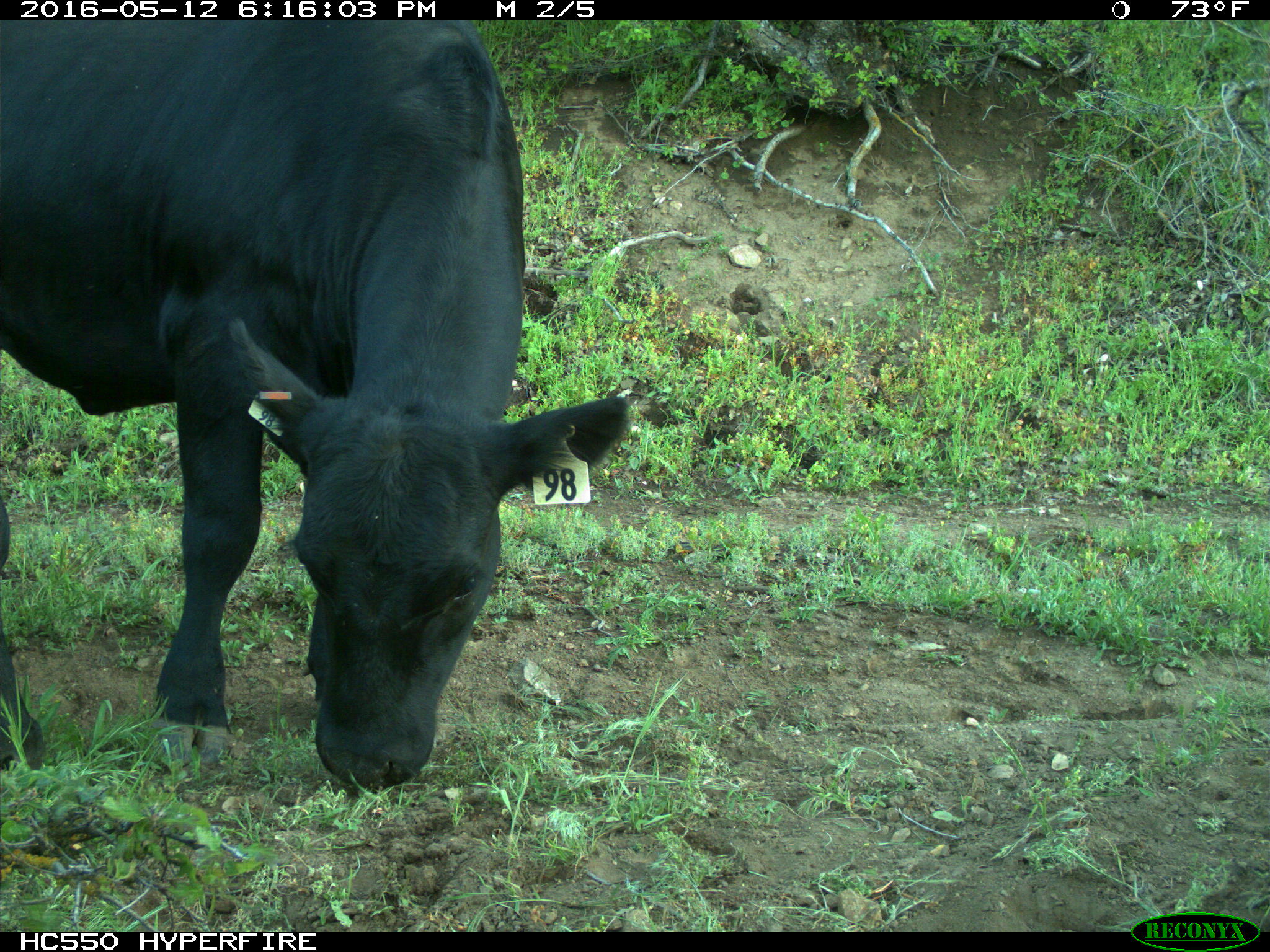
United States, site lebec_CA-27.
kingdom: Animalia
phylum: Chordata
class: Mammalia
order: Artiodactyla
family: Bovidae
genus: Bos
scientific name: Bos taurus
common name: domestic cow